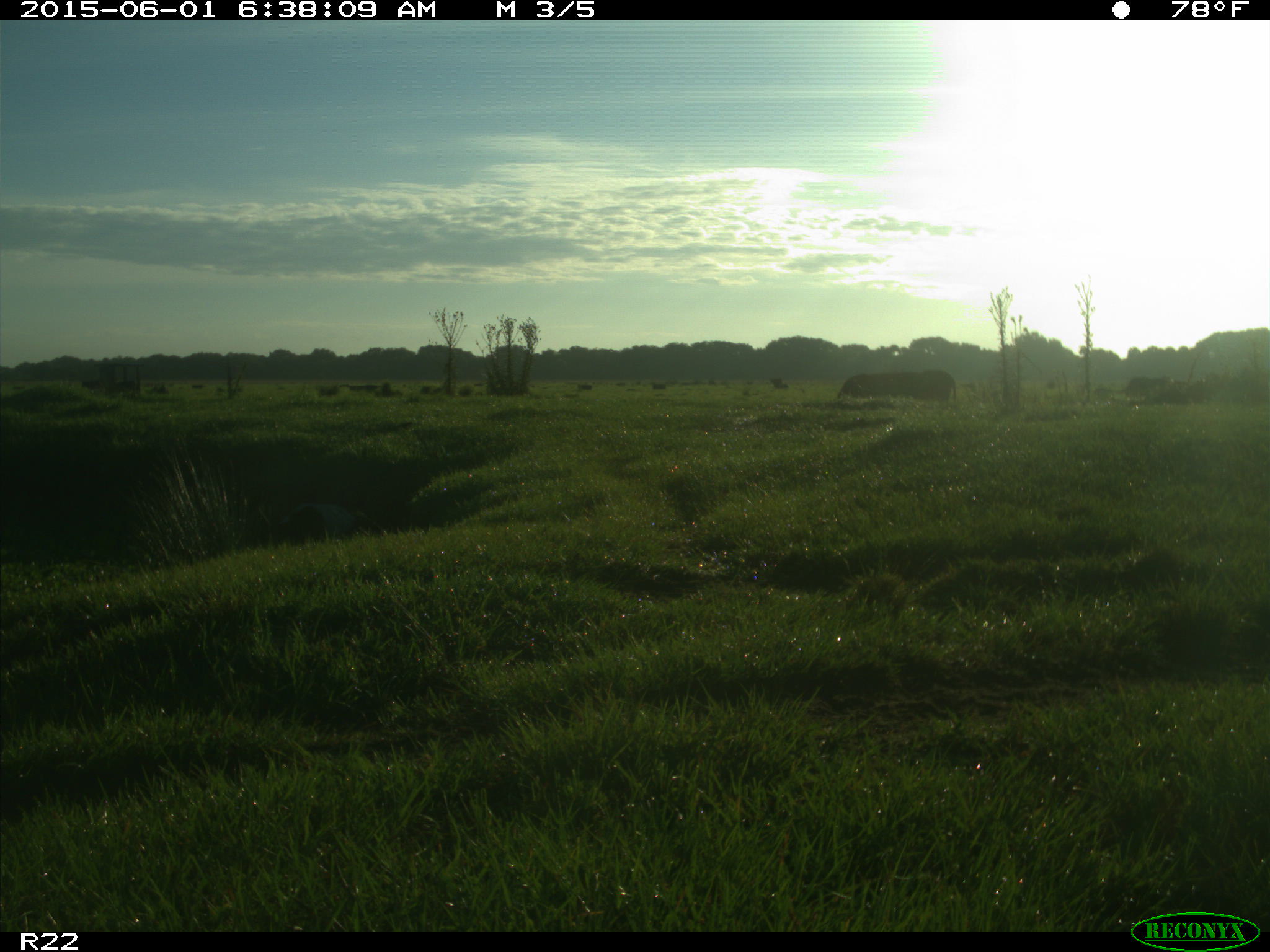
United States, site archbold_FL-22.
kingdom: Animalia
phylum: Chordata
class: Mammalia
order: Artiodactyla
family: Bovidae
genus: Bos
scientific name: Bos taurus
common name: domestic cow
Bos taurus (domestic cow).